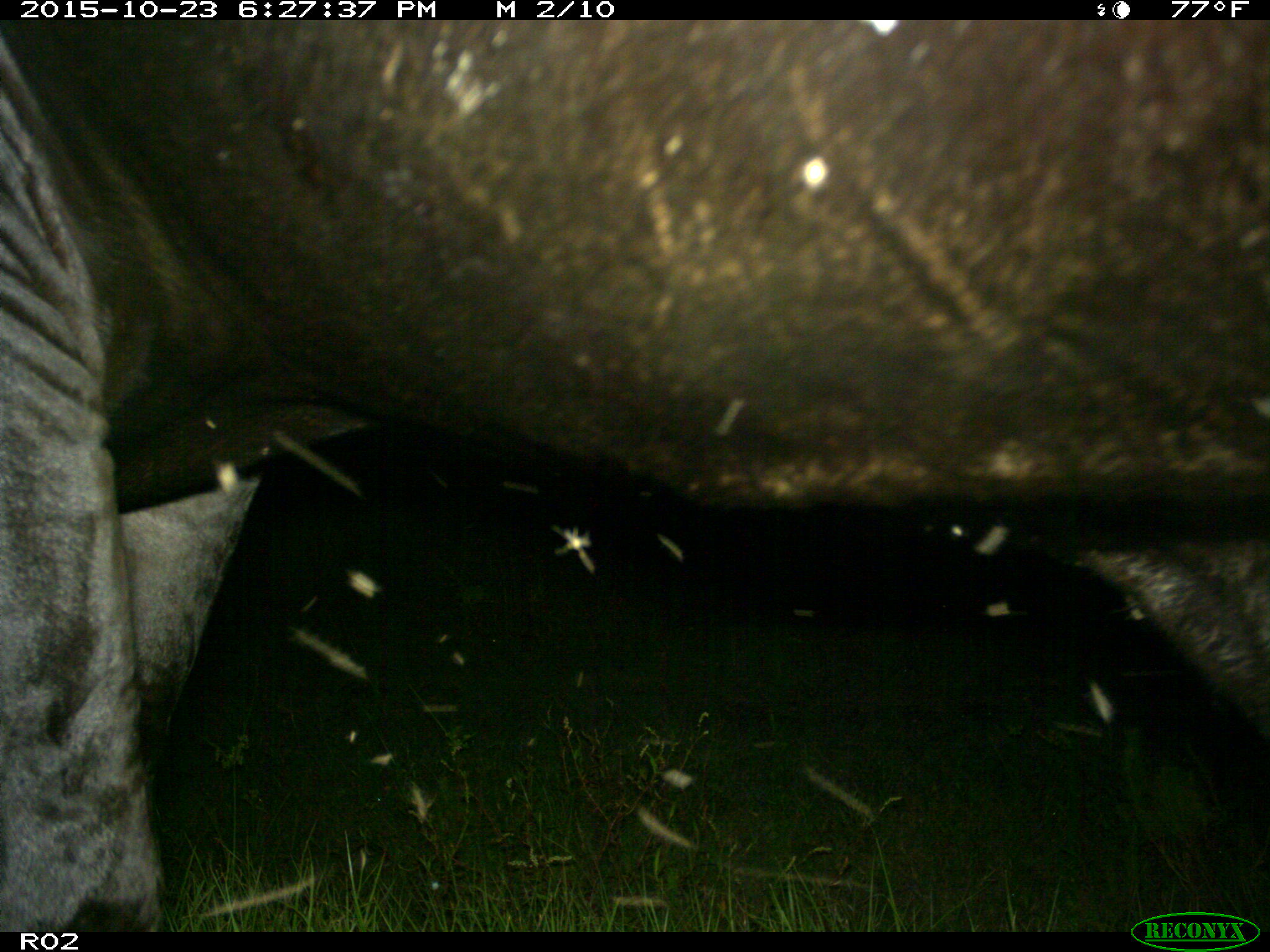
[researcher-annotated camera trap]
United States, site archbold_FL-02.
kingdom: Animalia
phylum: Chordata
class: Mammalia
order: Artiodactyla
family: Bovidae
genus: Bos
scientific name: Bos taurus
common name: domestic cow